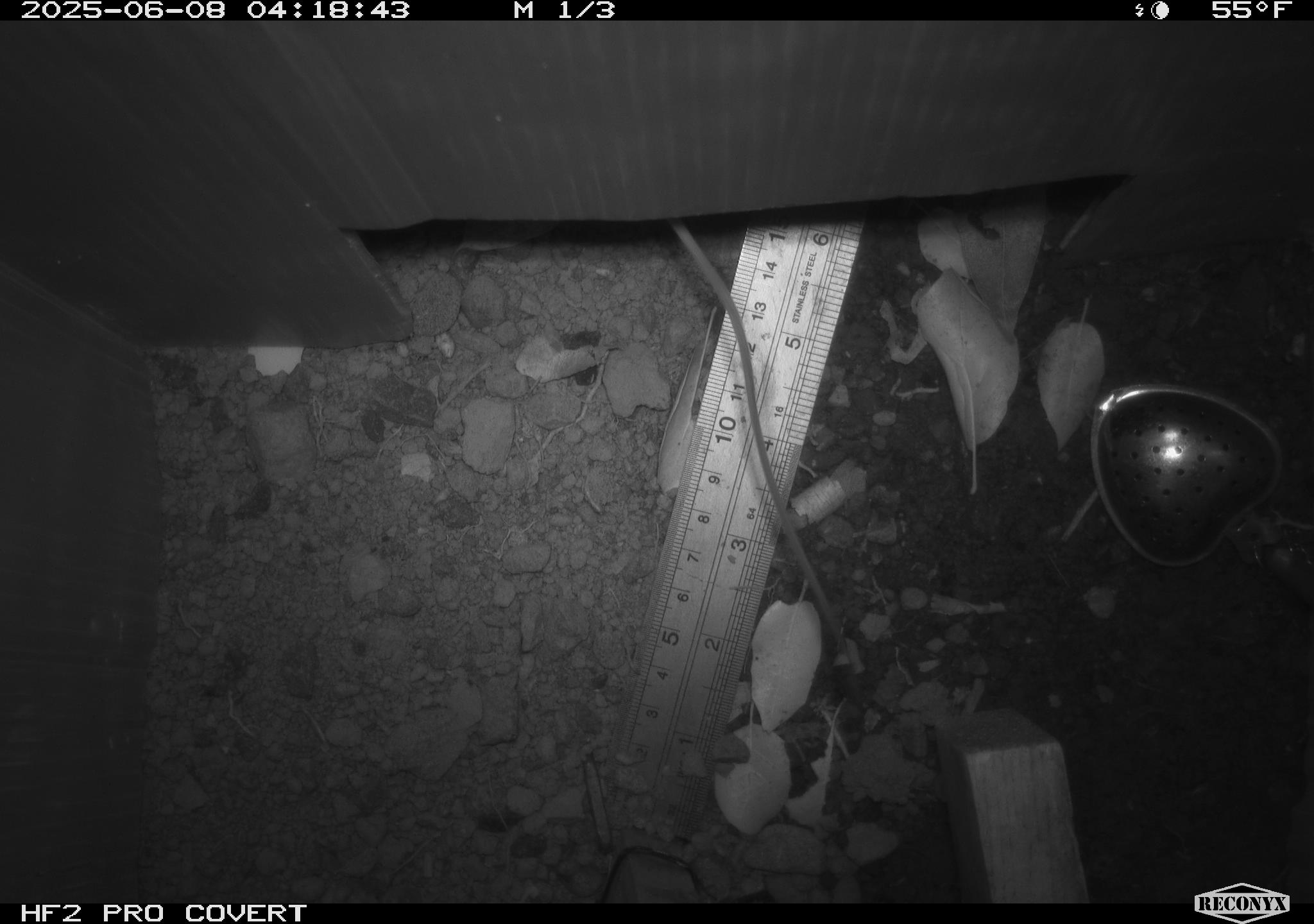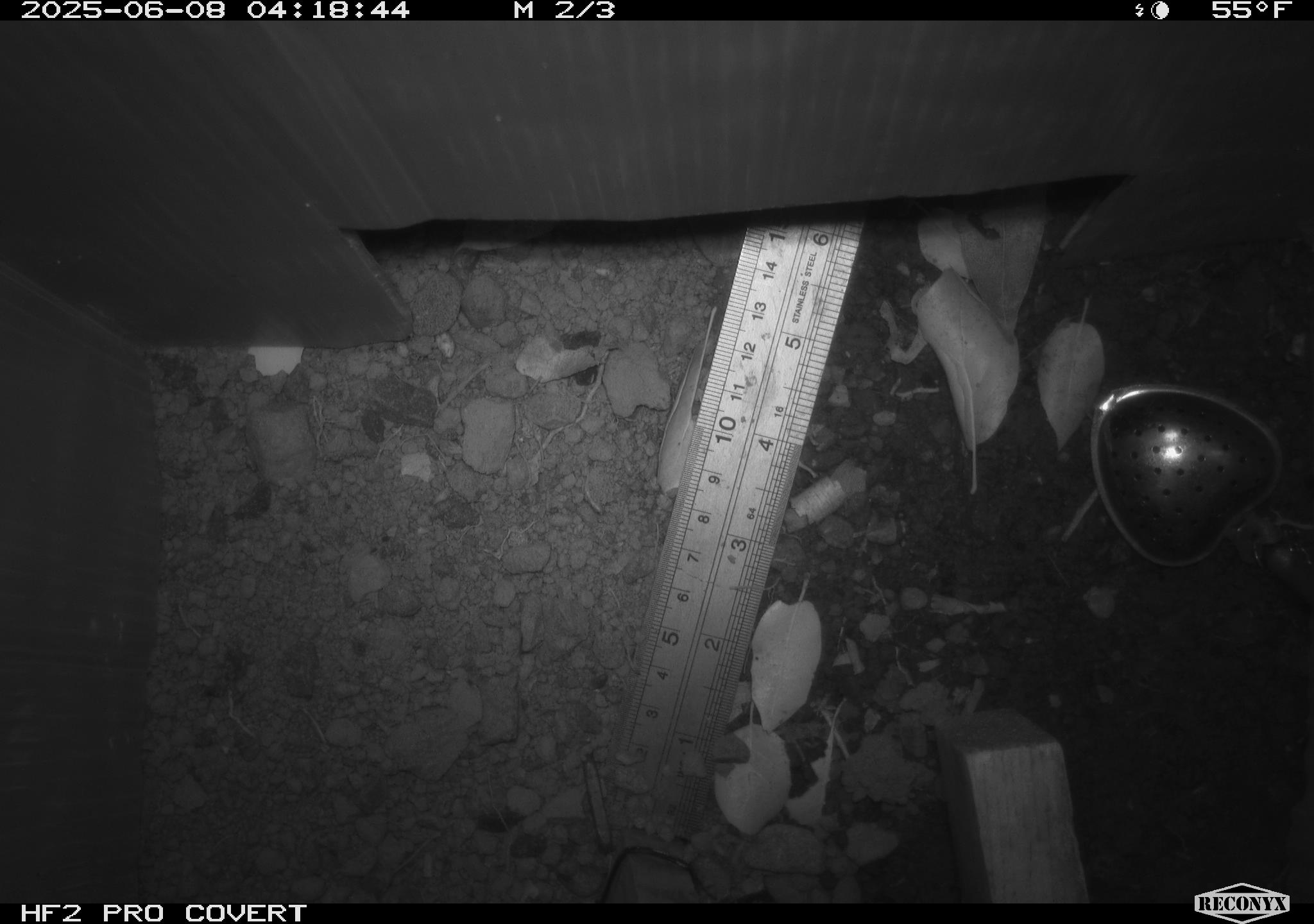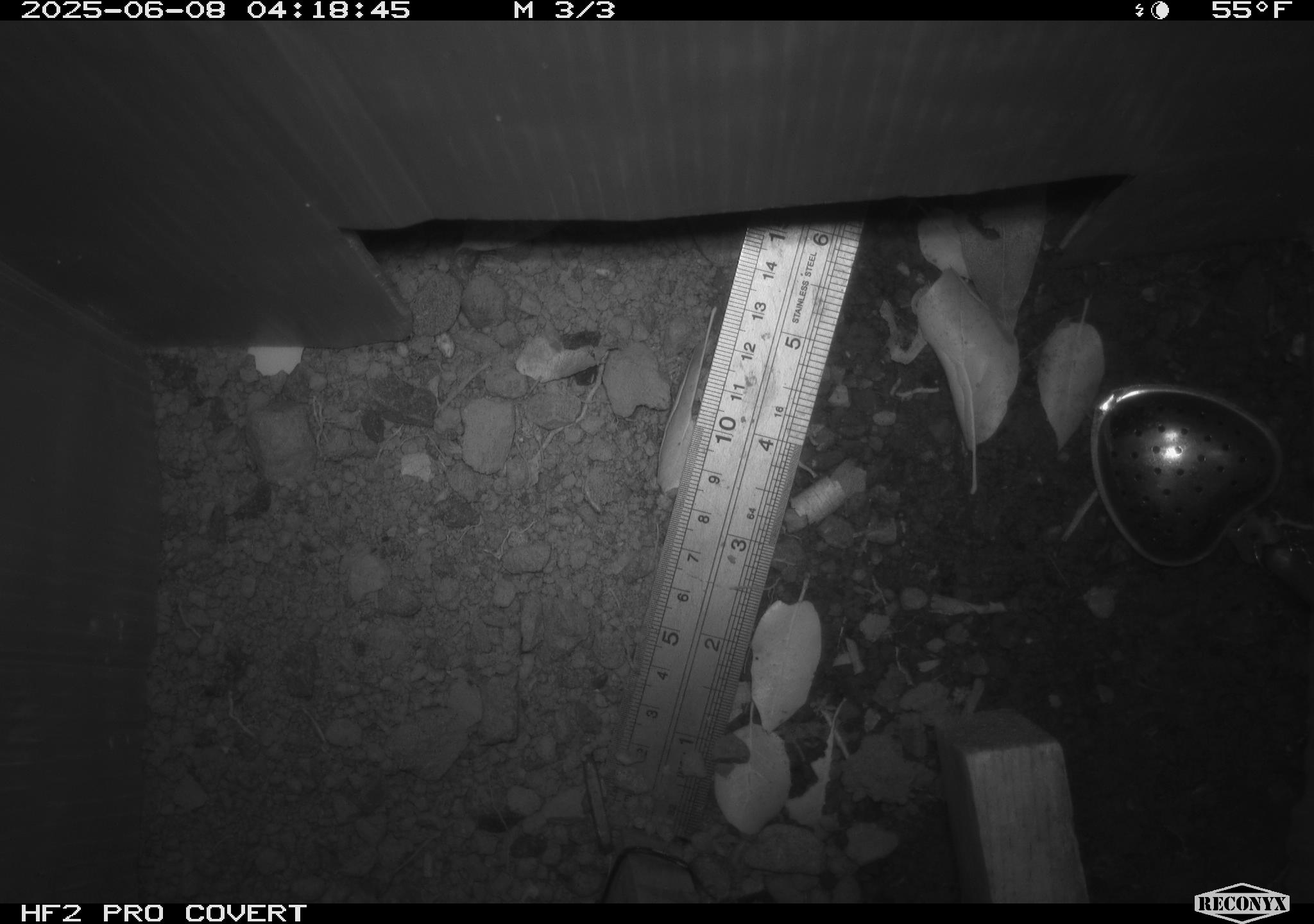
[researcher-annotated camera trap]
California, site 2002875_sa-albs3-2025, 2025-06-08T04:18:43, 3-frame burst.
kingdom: Animalia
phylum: Chordata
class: Mammalia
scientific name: Mammalia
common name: small mammal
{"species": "small mammal (Mammalia)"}